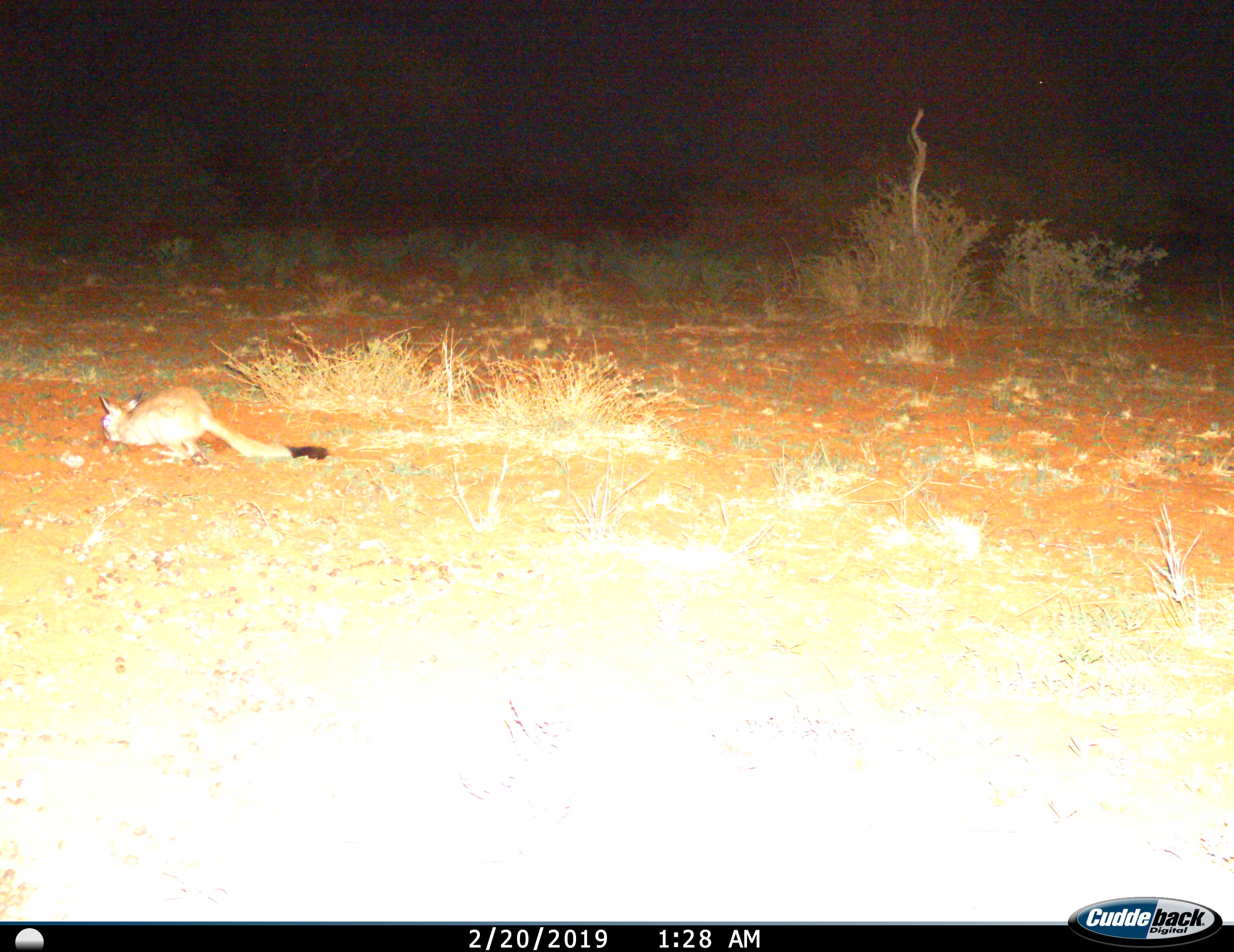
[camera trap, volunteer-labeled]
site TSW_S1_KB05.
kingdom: Animalia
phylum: Chordata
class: Mammalia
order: Rodentia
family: Pedetidae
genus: Pedetes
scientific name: Pedetes capensis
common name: springhare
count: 1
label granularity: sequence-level